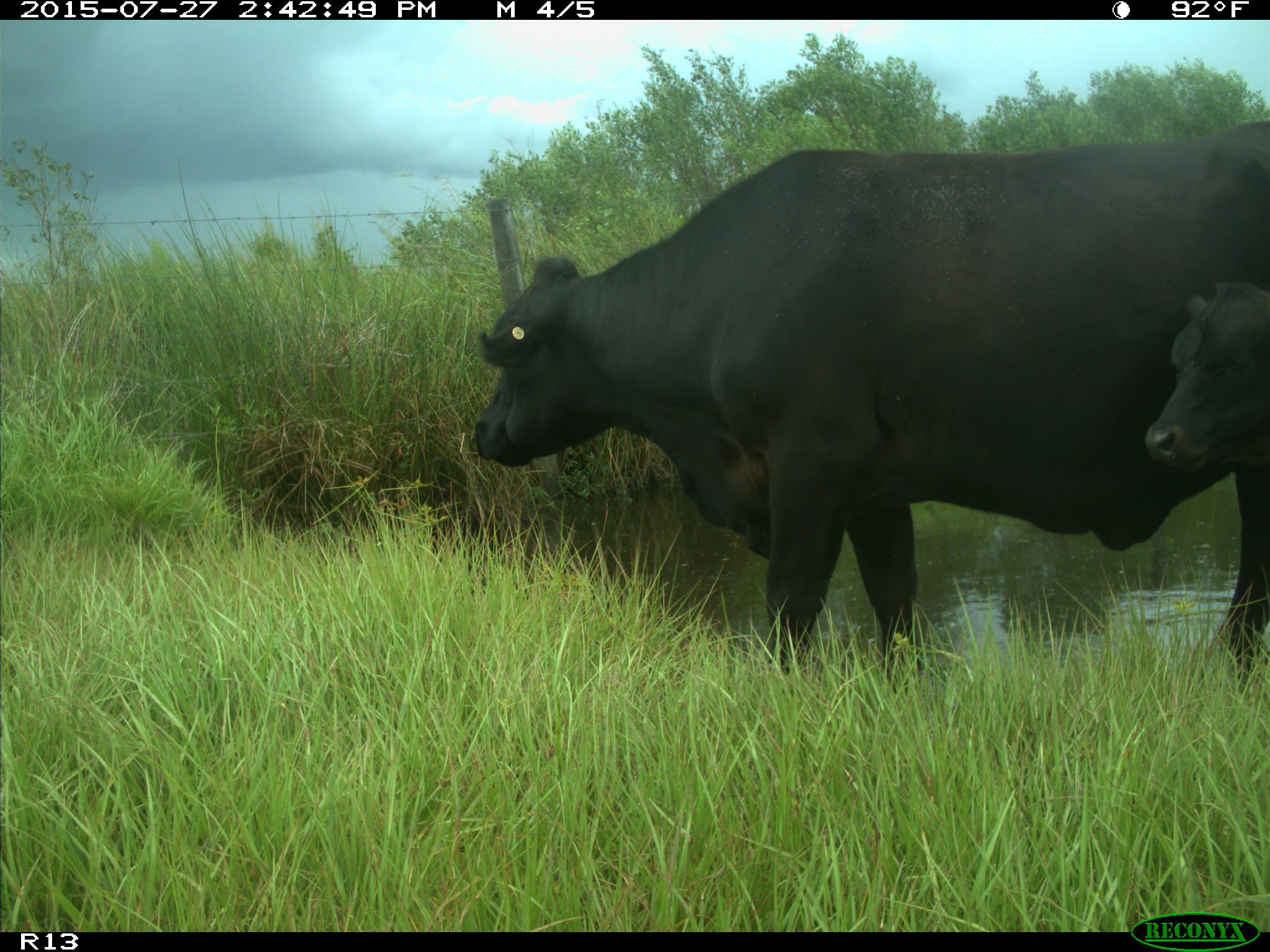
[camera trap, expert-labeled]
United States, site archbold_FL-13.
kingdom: Animalia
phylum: Chordata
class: Mammalia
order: Artiodactyla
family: Bovidae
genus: Bos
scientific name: Bos taurus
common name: domestic cow